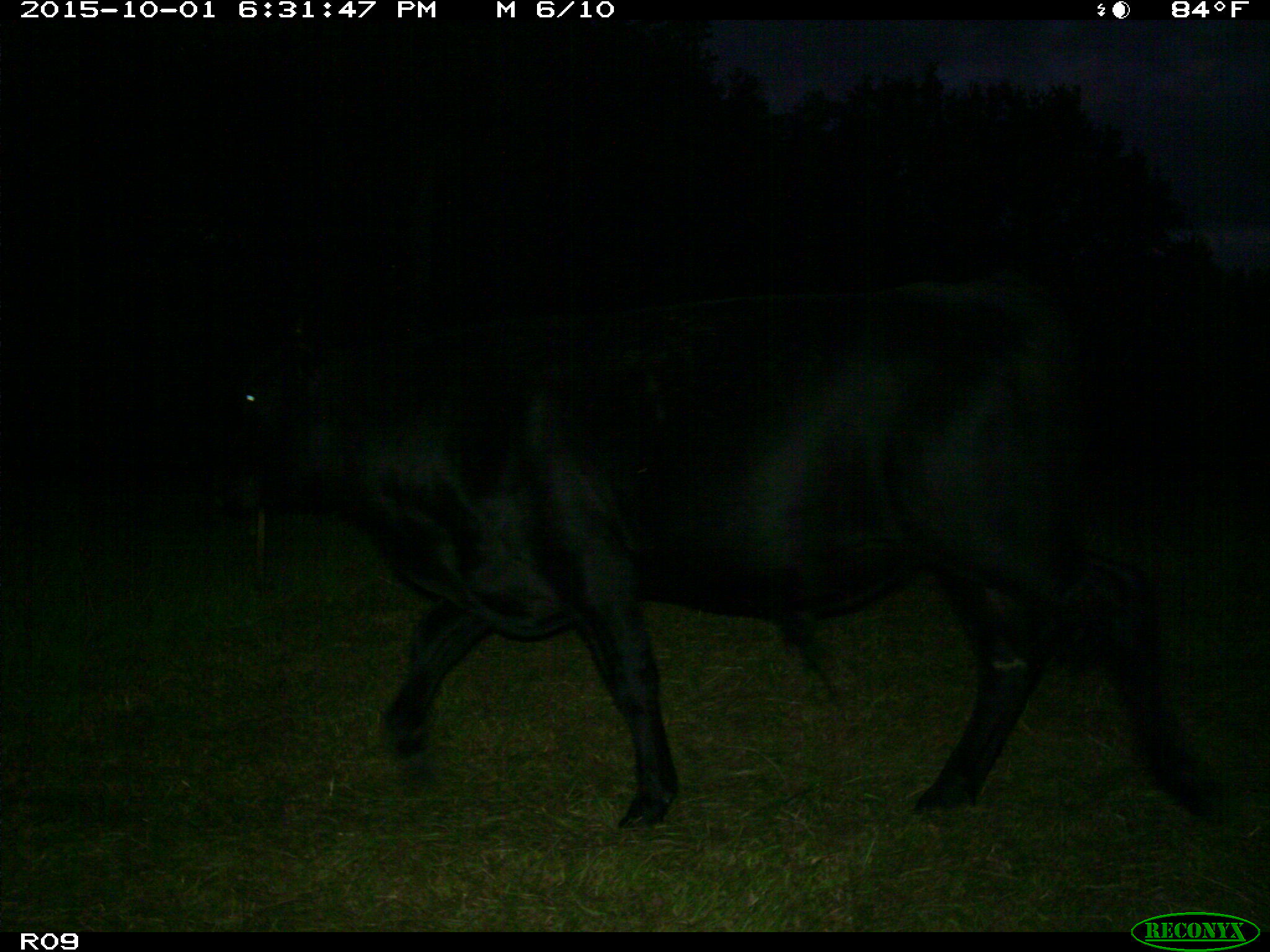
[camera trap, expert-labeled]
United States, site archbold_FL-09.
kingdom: Animalia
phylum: Chordata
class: Mammalia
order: Artiodactyla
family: Bovidae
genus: Bos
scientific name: Bos taurus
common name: domestic cow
Bos taurus (domestic cow).